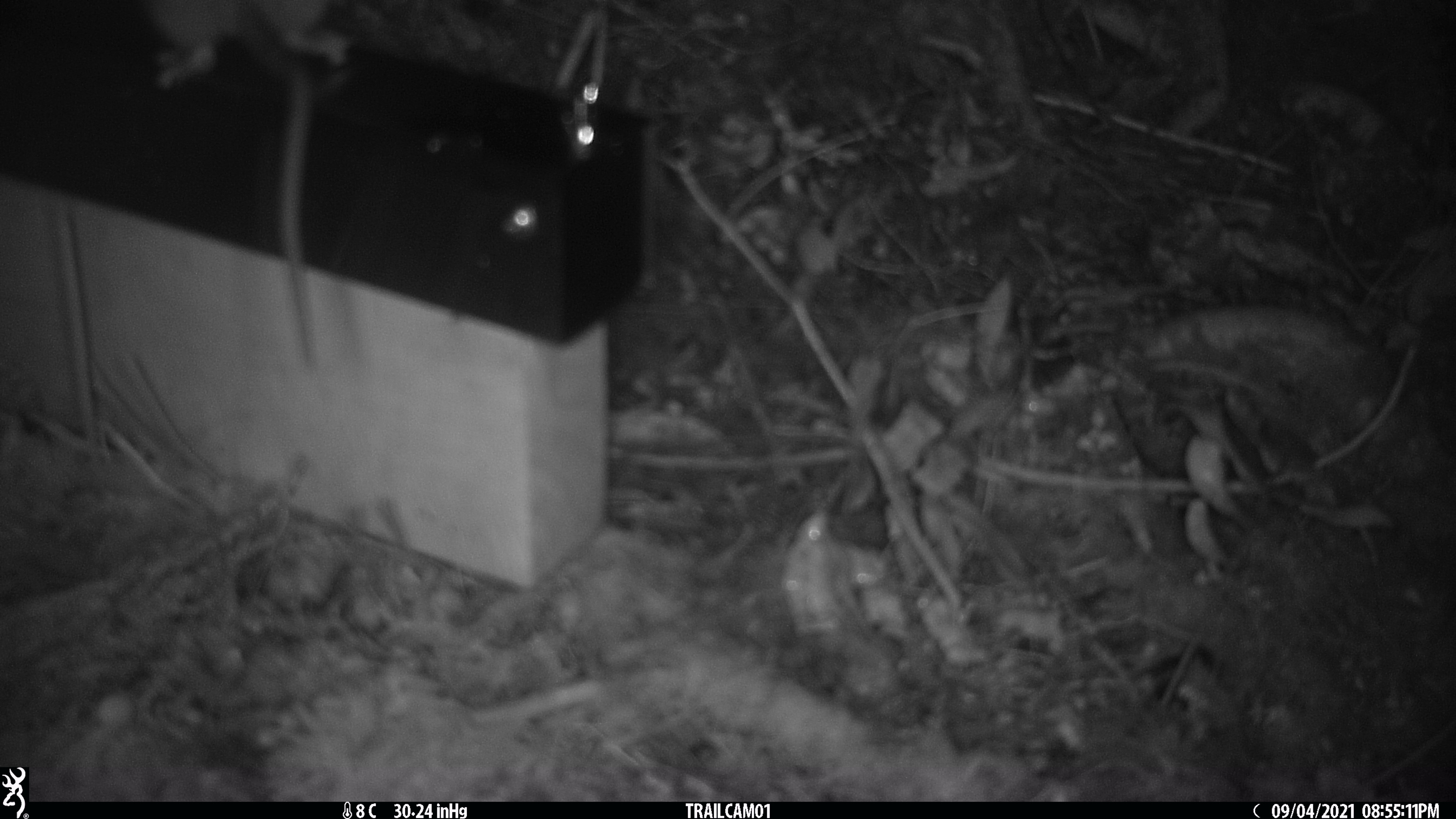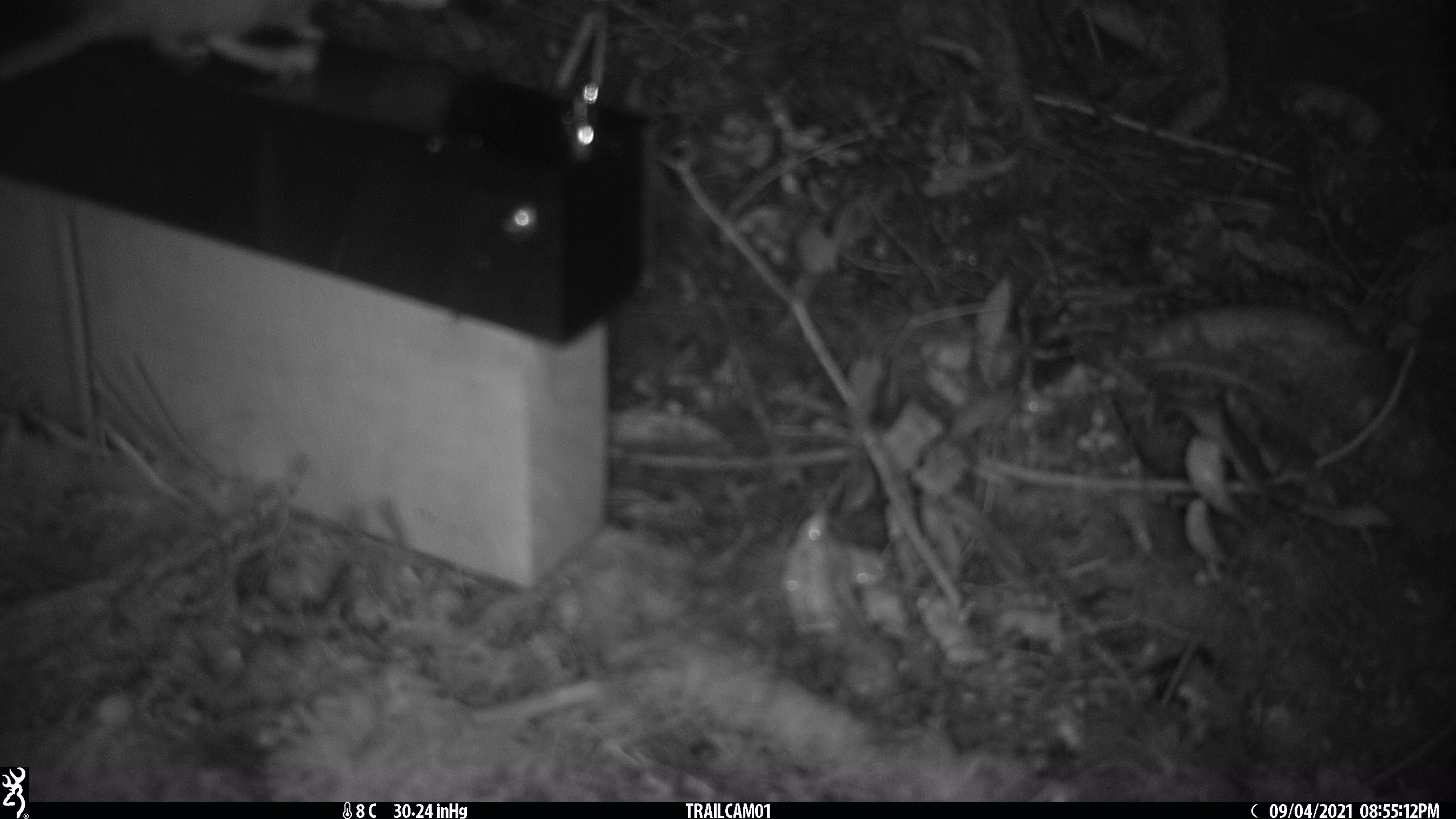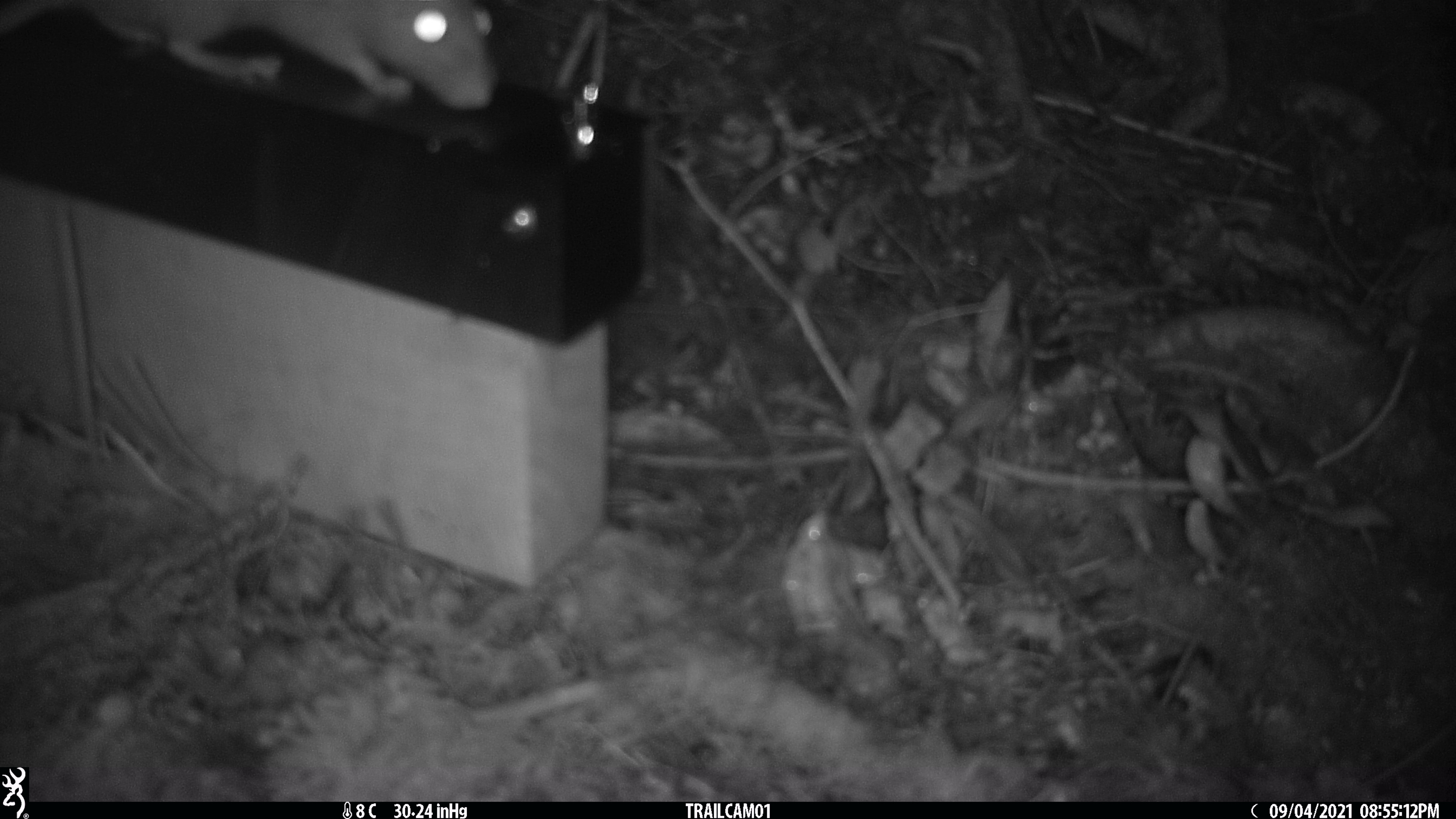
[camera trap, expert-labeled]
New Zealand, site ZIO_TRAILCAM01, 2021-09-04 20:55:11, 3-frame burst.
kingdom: Animalia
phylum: Chordata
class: Mammalia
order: Rodentia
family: Muridae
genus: Rattus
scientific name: Rattus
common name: rat